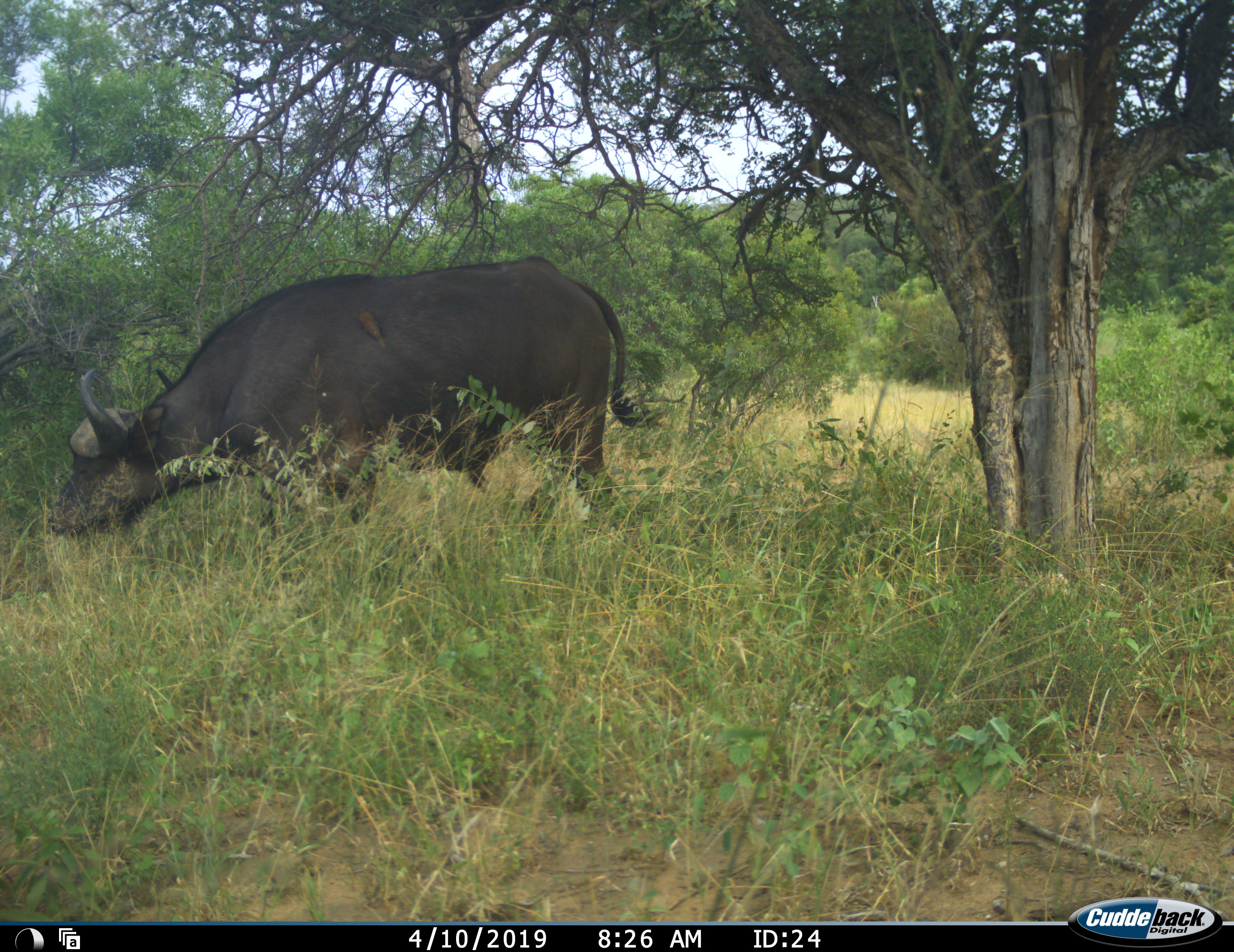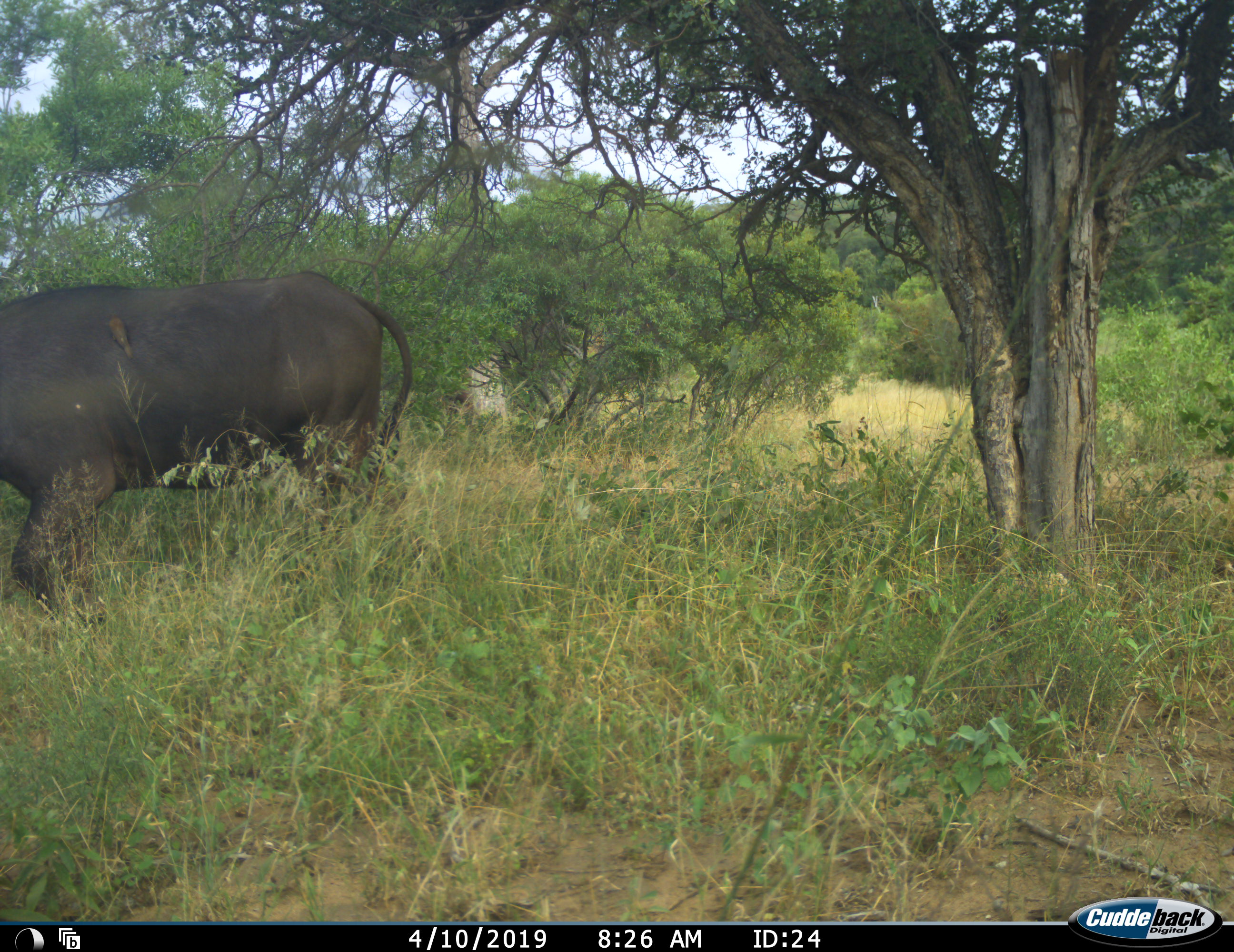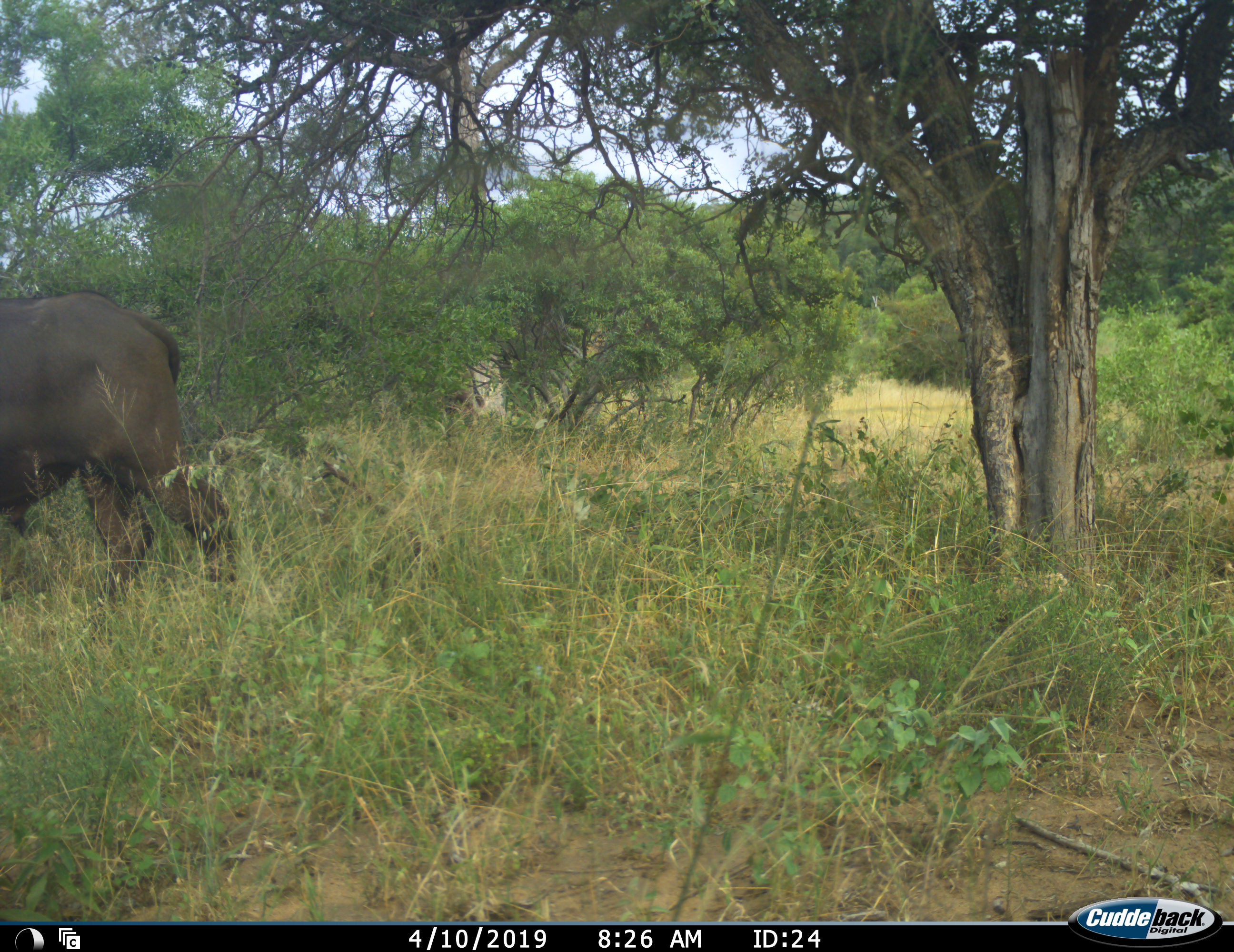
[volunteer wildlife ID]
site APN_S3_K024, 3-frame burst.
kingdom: Animalia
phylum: Chordata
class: Mammalia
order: Artiodactyla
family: Bovidae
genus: Syncerus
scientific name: Syncerus caffer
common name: african buffalo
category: buffalo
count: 1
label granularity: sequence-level